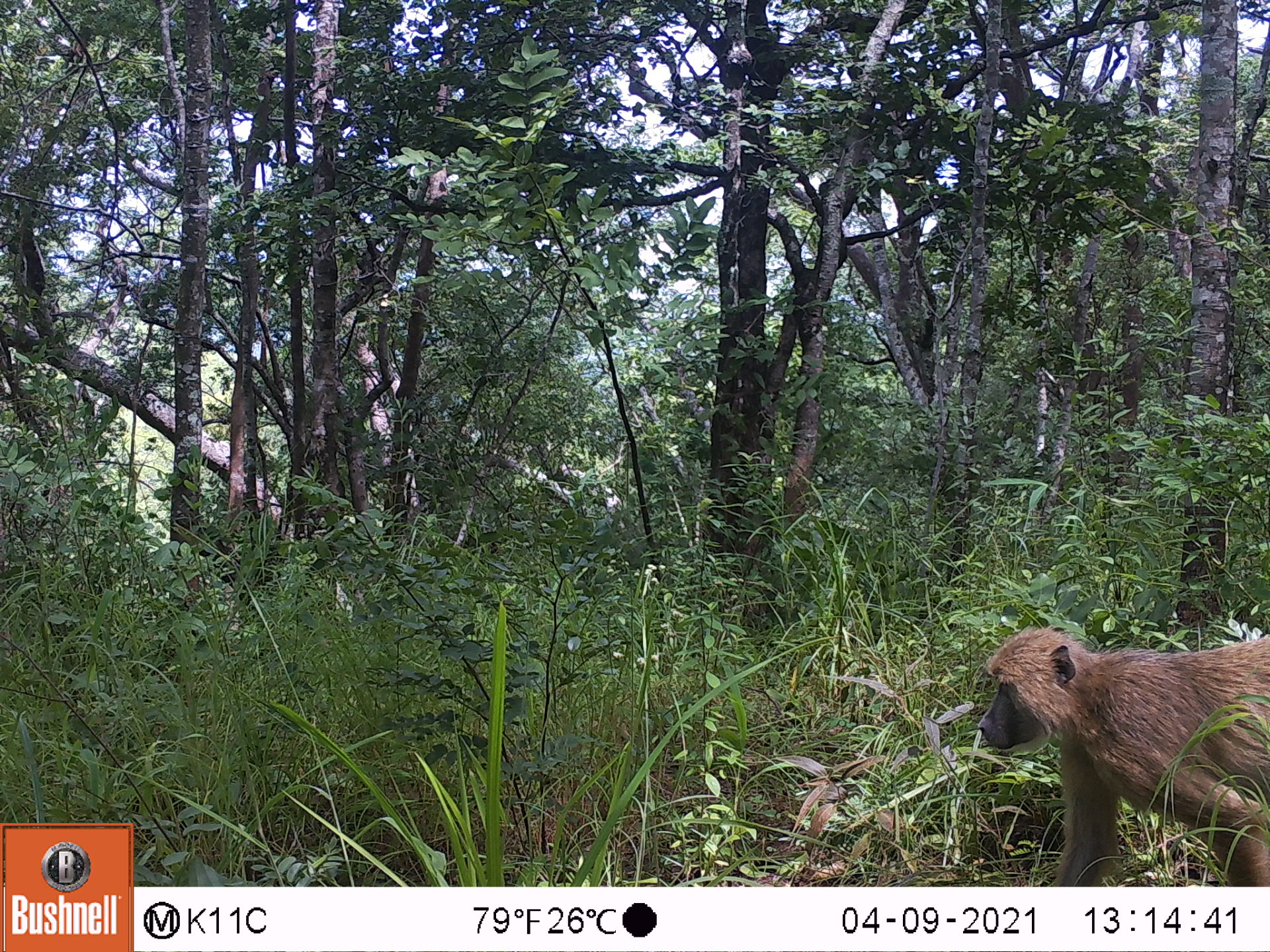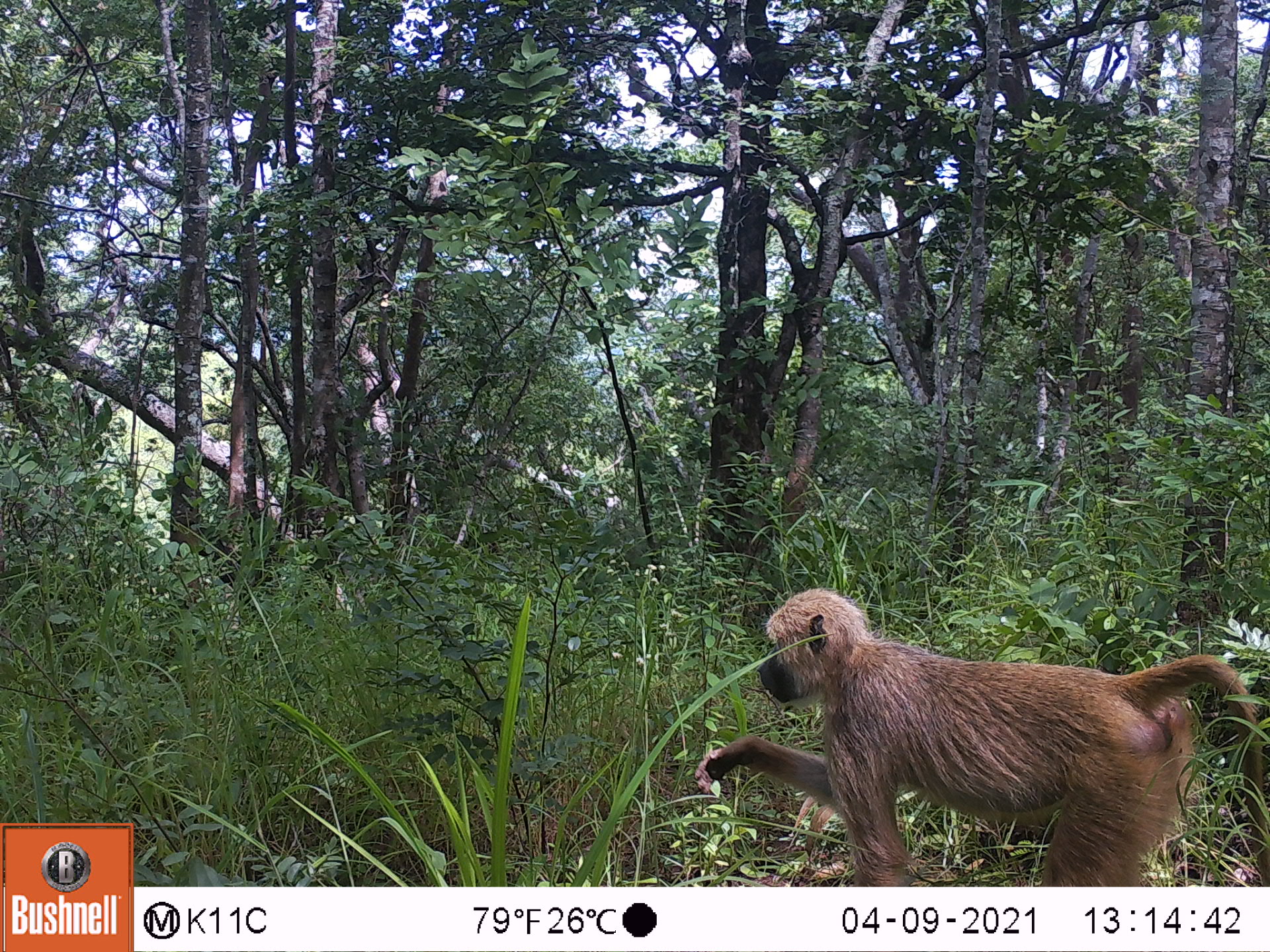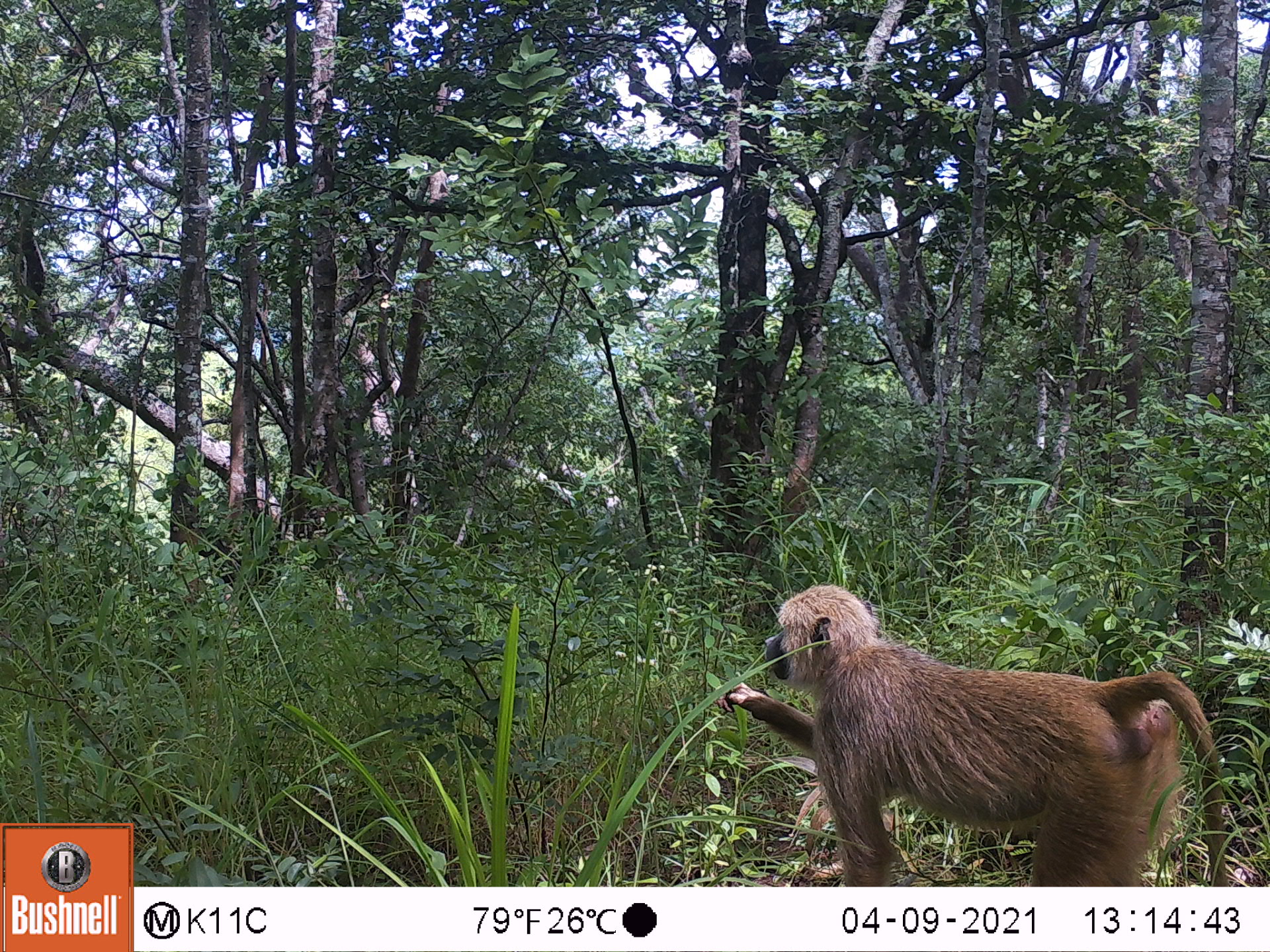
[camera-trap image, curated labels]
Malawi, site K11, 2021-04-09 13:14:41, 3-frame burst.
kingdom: Animalia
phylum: Chordata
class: Mammalia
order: Primates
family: Cercopithecidae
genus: Papio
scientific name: Papio cynocephalus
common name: yellow baboon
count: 1